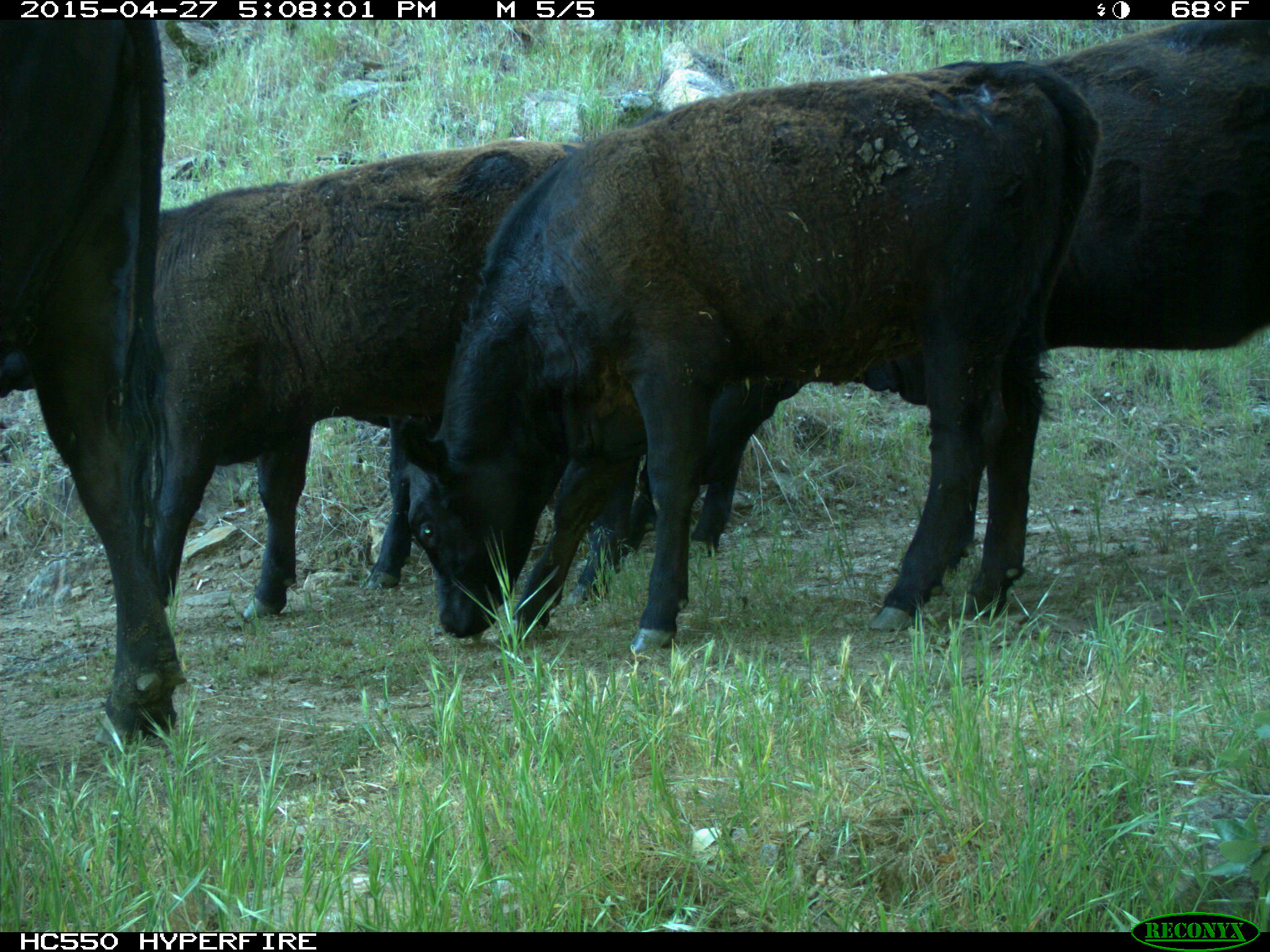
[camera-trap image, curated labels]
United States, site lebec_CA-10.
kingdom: Animalia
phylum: Chordata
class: Mammalia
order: Artiodactyla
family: Bovidae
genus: Bos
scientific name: Bos taurus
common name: domestic cow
Bos taurus (domestic cow).